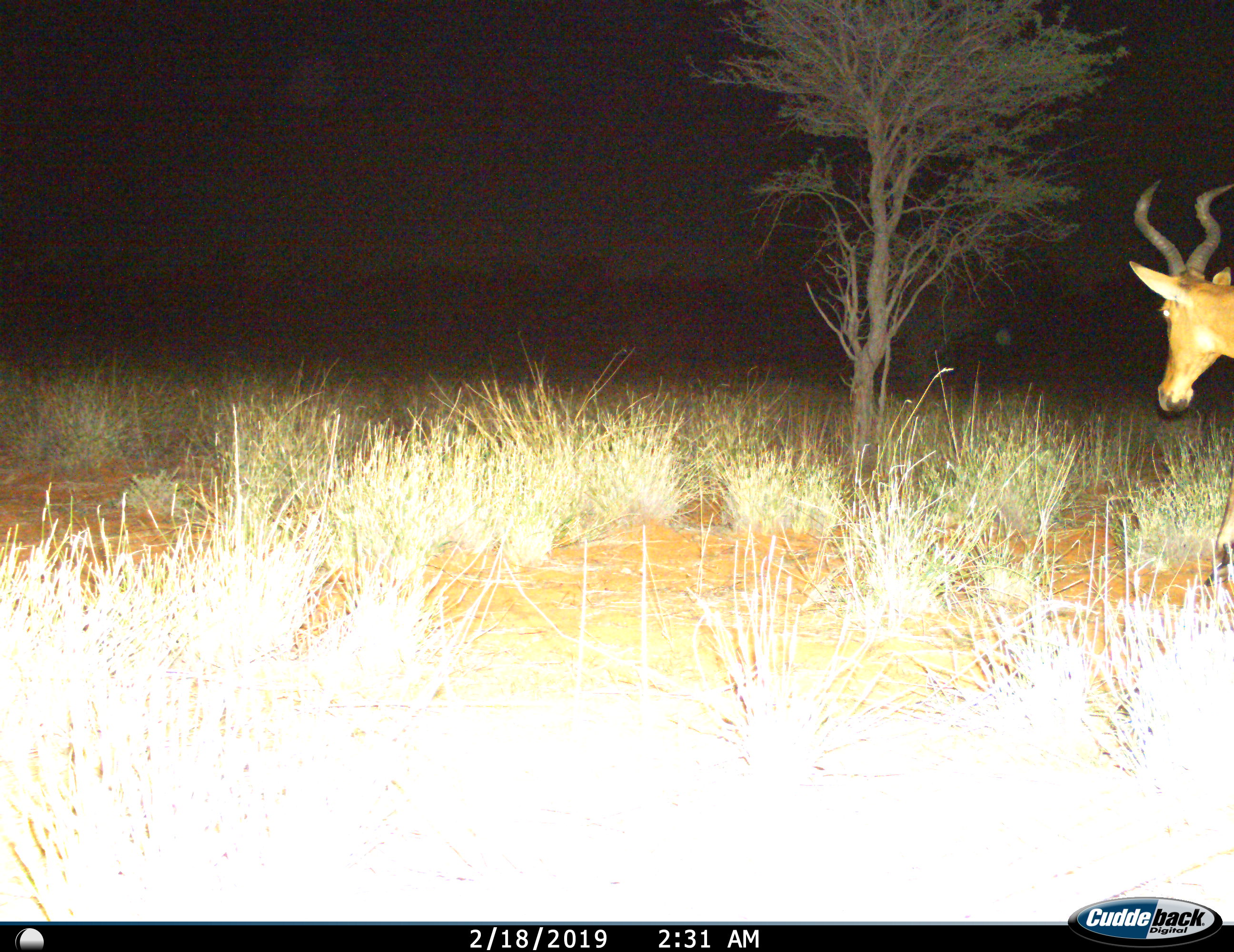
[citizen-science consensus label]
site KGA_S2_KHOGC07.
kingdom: Animalia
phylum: Chordata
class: Mammalia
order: Artiodactyla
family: Bovidae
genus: Alcelaphus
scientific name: Alcelaphus buselaphus caama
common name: red hartebeest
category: hartebeestred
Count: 1.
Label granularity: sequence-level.